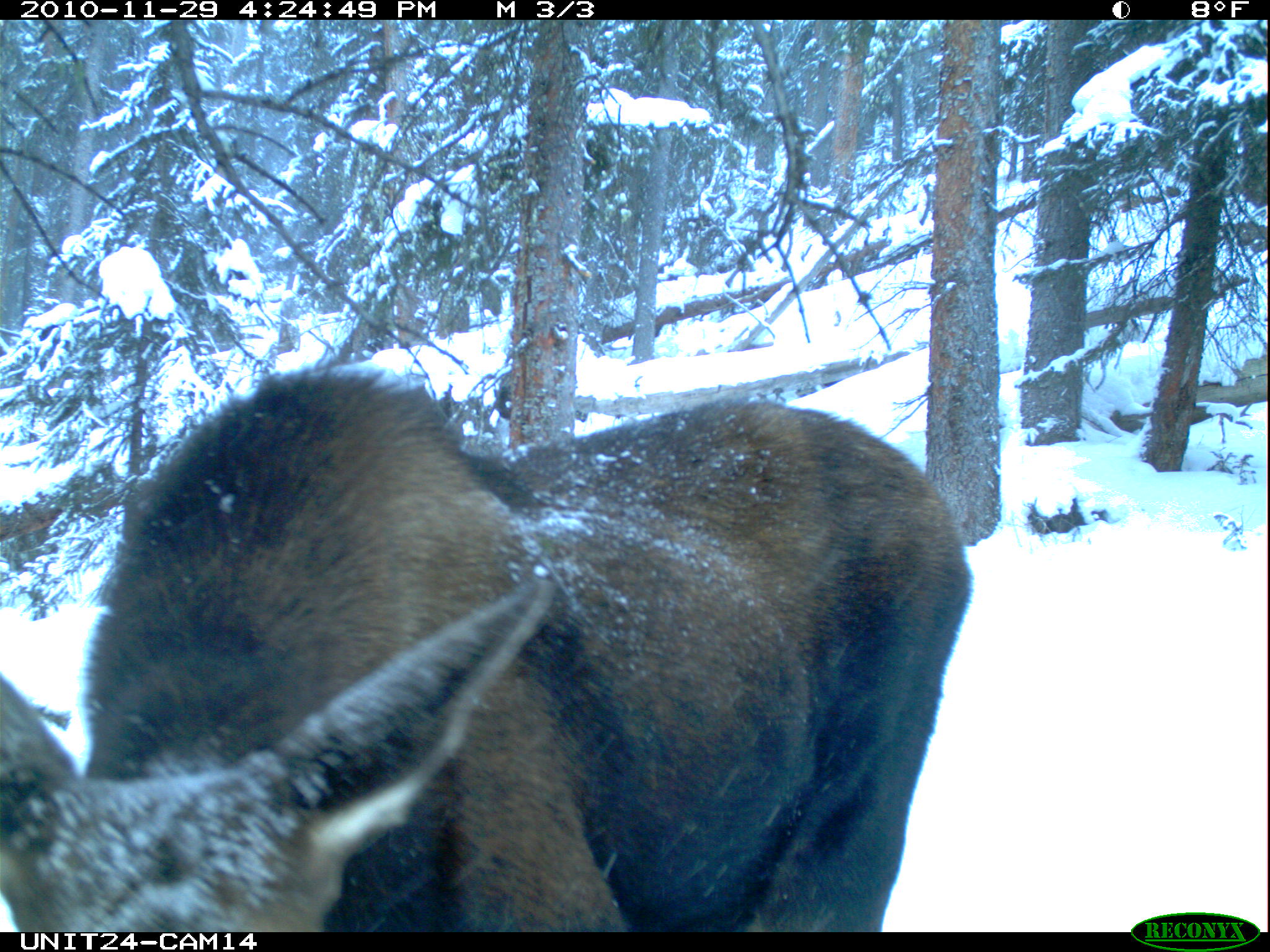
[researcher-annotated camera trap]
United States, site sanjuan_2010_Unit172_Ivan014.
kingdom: Animalia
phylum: Chordata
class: Mammalia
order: Artiodactyla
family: Cervidae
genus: Alces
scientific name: Alces alces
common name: moose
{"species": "Alces alces (moose)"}